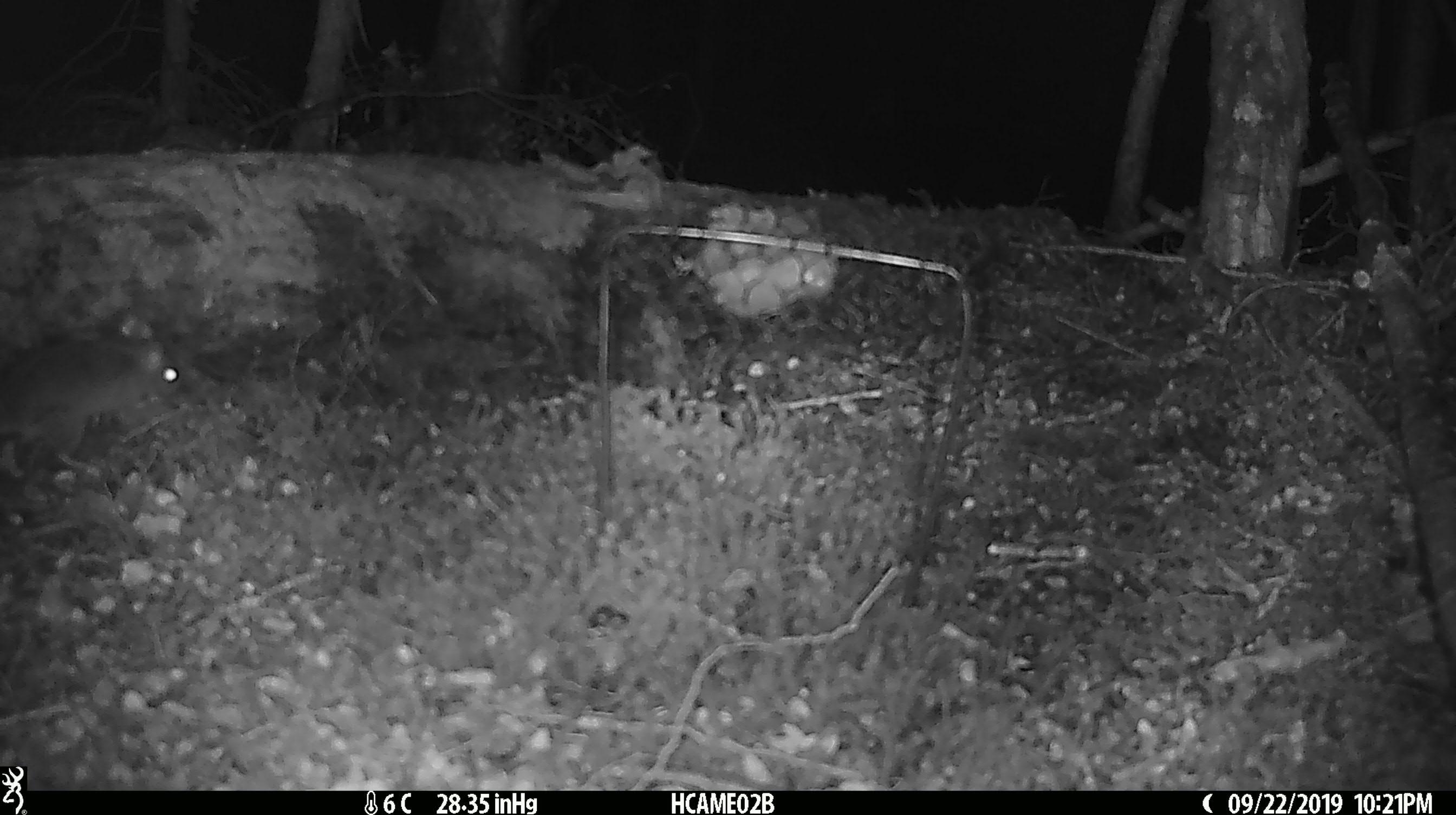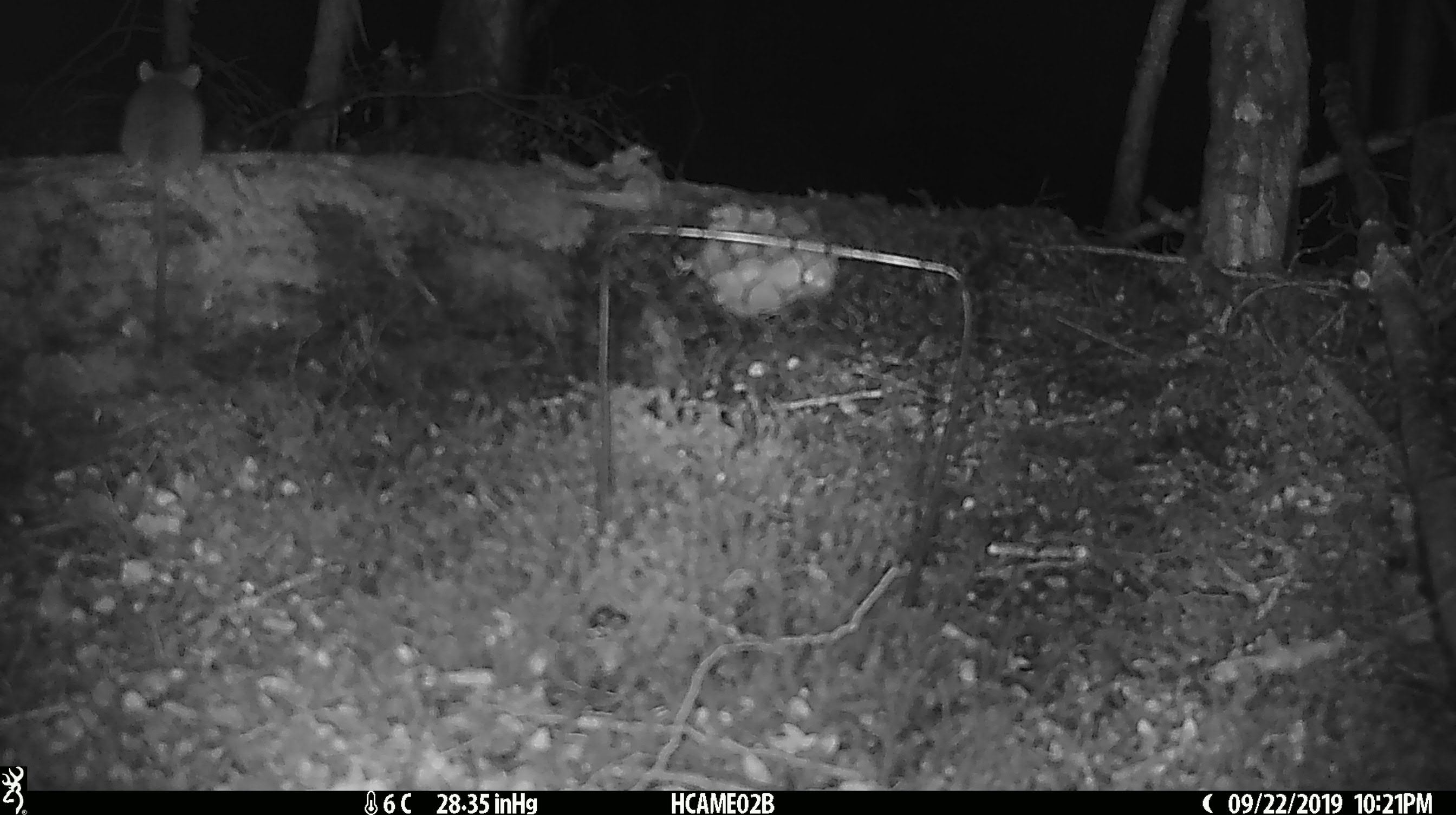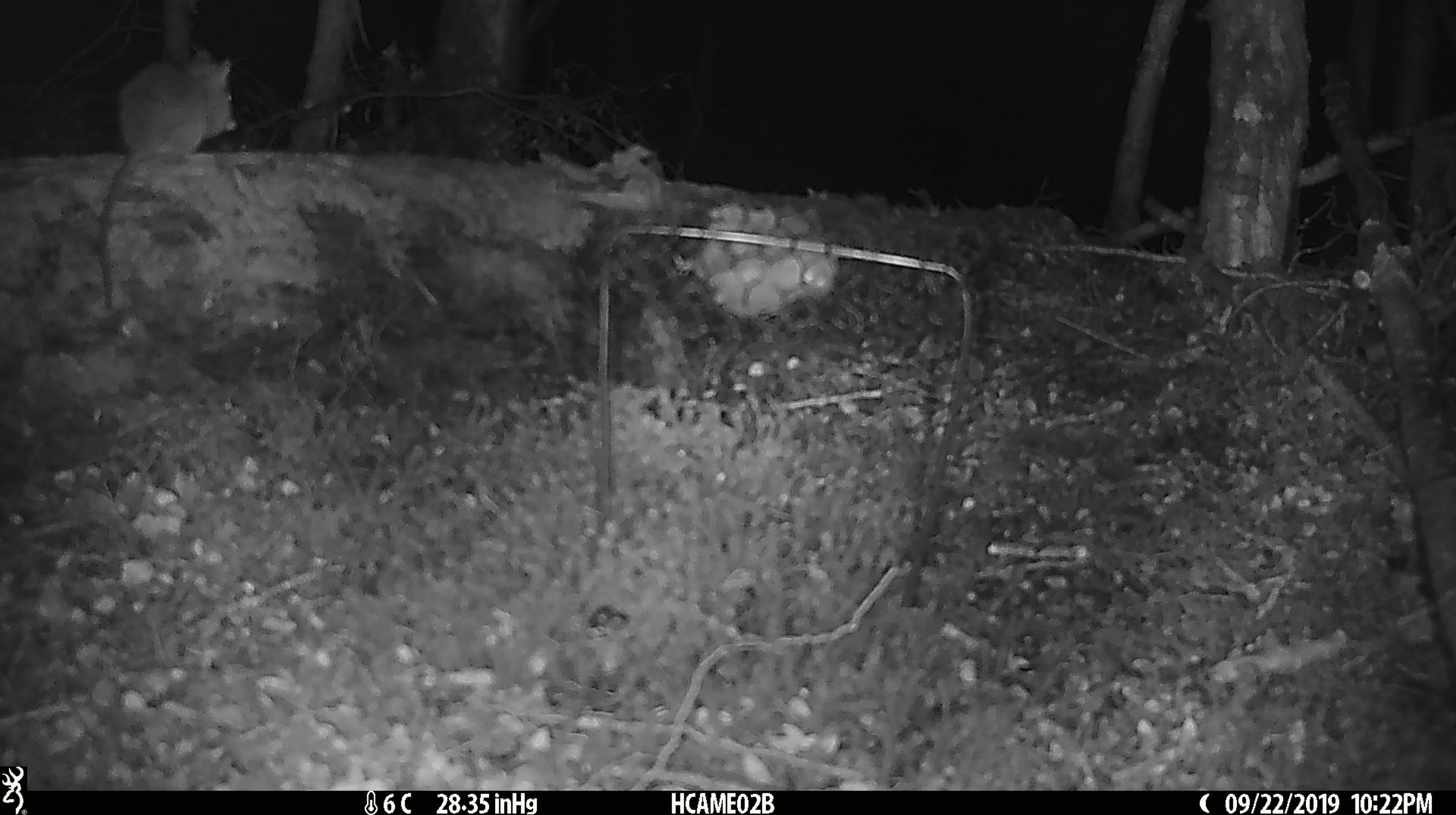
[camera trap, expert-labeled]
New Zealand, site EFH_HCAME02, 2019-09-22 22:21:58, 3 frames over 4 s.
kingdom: Animalia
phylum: Chordata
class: Mammalia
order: Rodentia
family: Muridae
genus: Mus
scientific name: Mus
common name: mouse